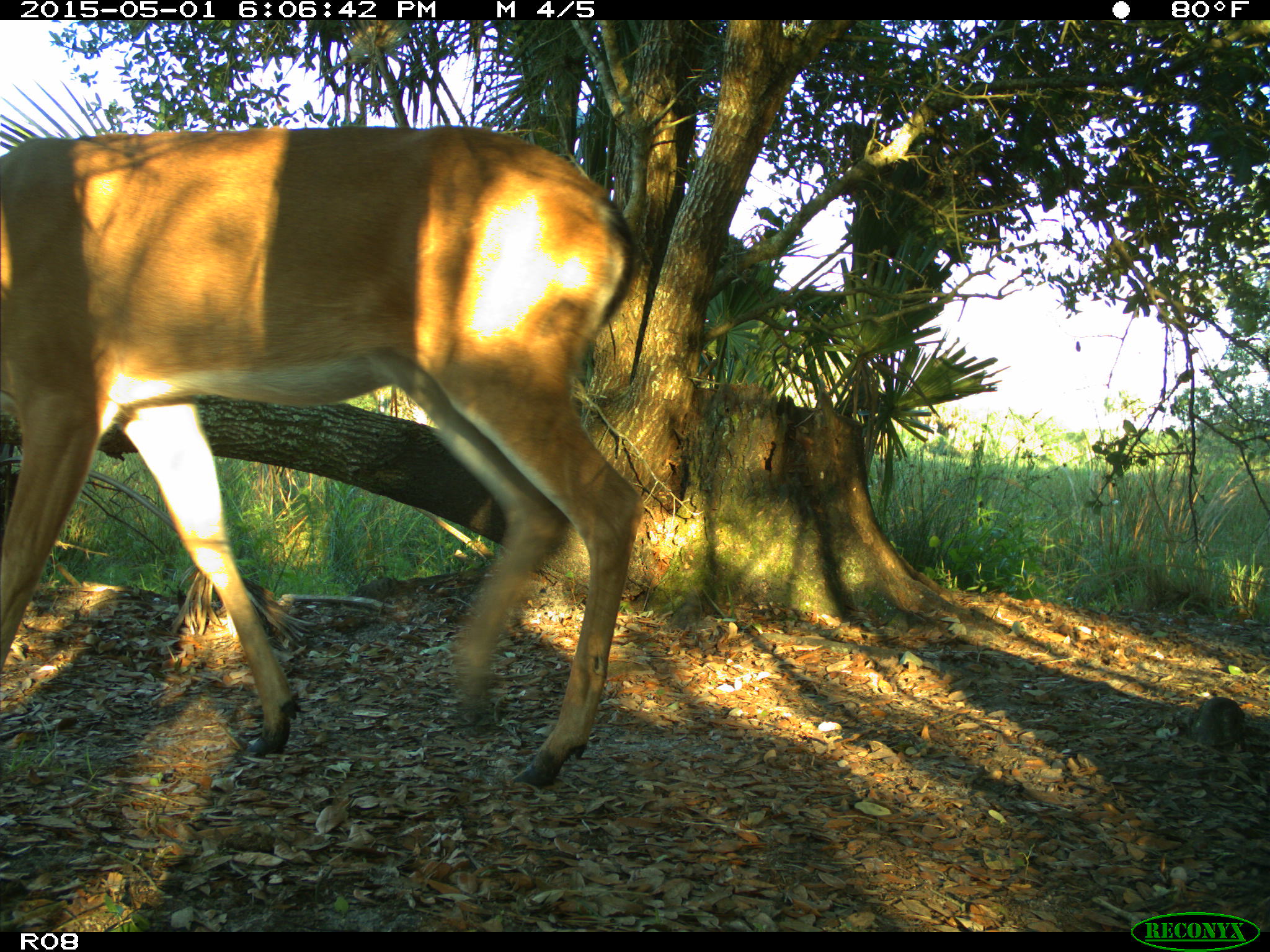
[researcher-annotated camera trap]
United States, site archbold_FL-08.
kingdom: Animalia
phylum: Chordata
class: Mammalia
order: Artiodactyla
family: Cervidae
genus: Odocoileus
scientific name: Odocoileus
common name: deer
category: unidentified deer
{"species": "unidentified deer (deer) (Odocoileus)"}